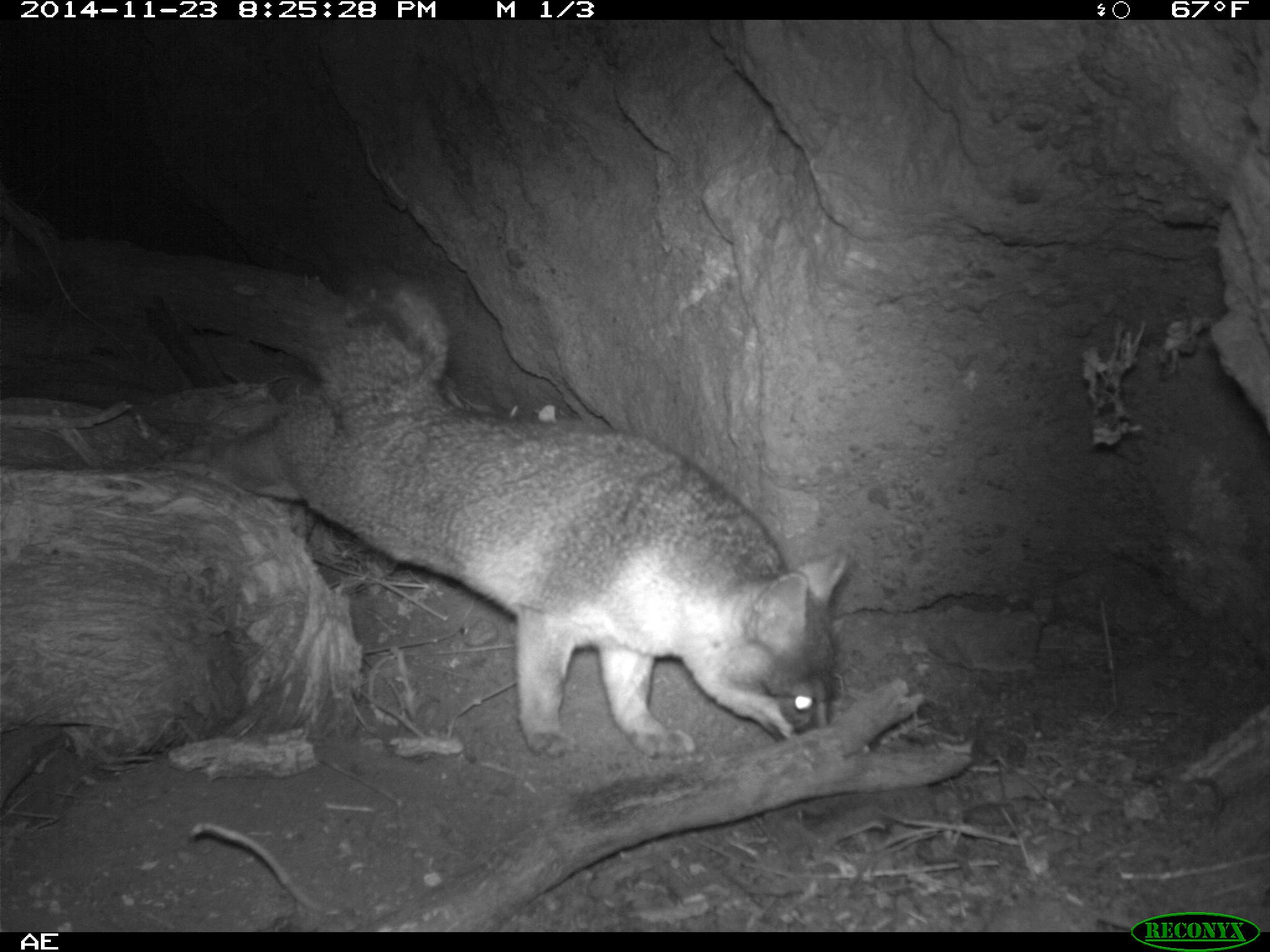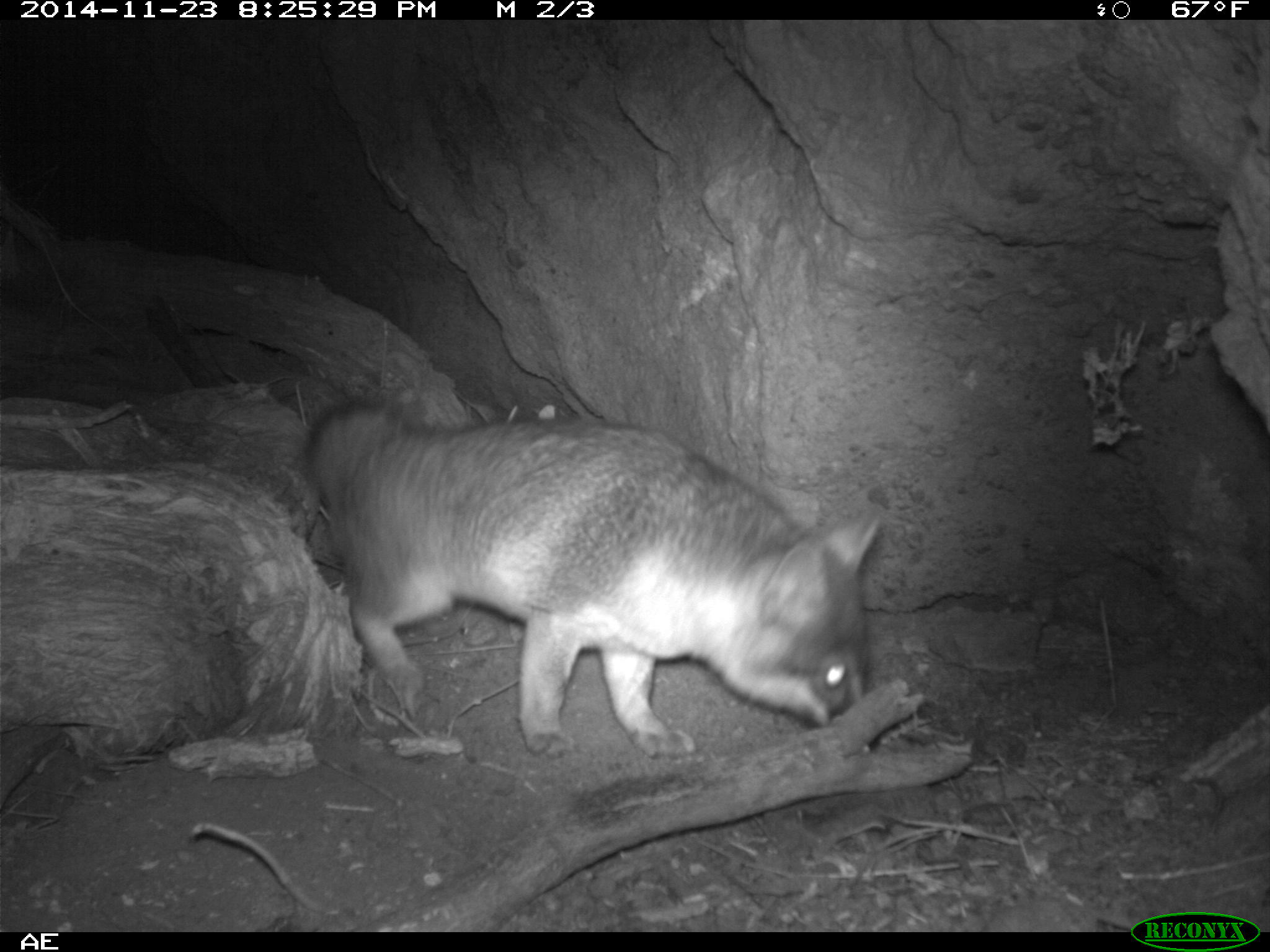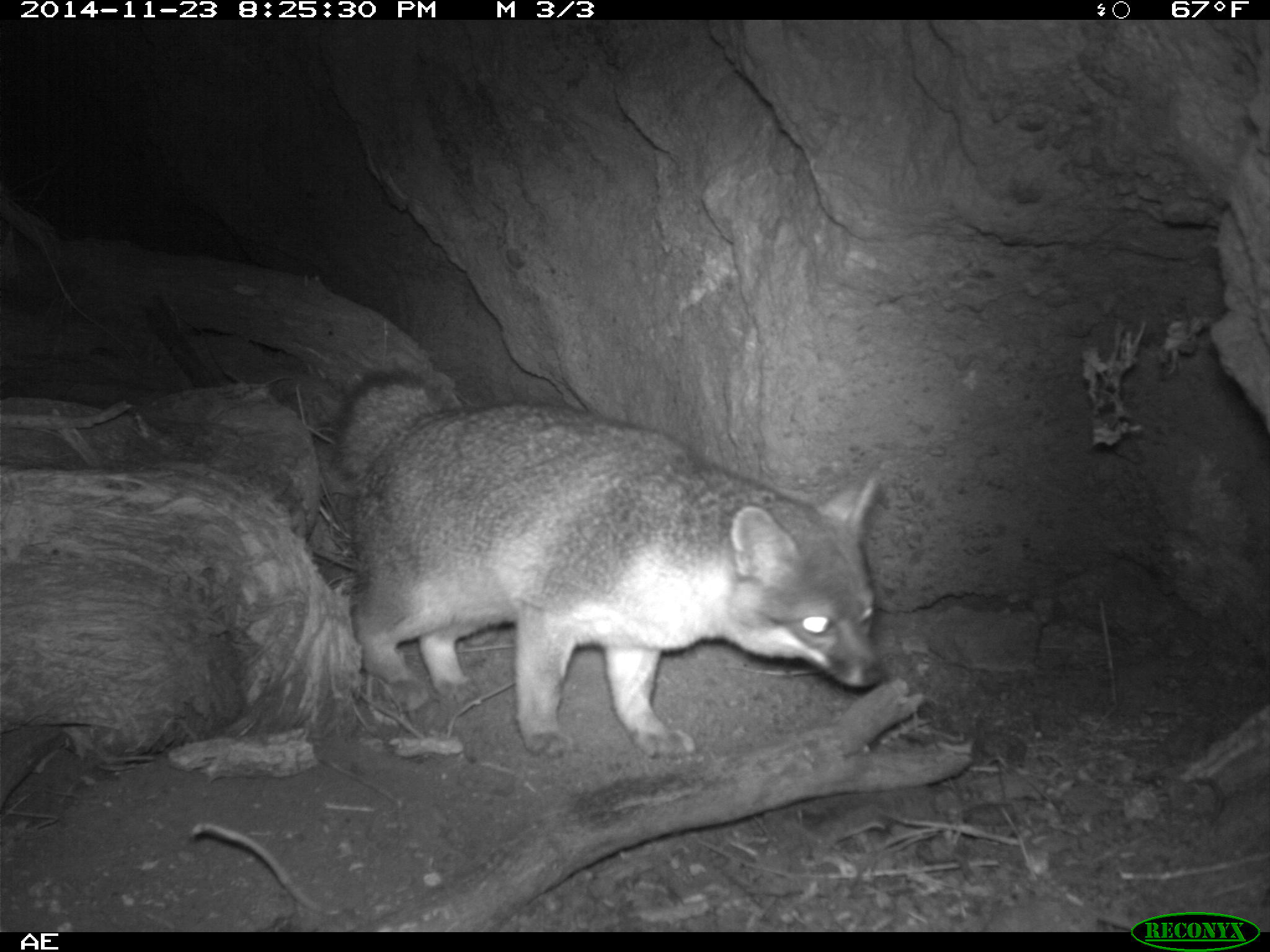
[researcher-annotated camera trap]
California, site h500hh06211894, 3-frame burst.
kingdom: Animalia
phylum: Chordata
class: Mammalia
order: Carnivora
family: Canidae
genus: Urocyon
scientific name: Urocyon littoralis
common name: island fox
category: fox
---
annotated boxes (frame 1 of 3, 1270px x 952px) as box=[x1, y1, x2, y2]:
fox: box=[153, 281, 848, 759]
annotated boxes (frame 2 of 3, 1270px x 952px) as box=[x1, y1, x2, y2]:
fox: box=[301, 389, 883, 757]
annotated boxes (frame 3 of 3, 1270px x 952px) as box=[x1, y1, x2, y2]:
fox: box=[327, 363, 879, 761]